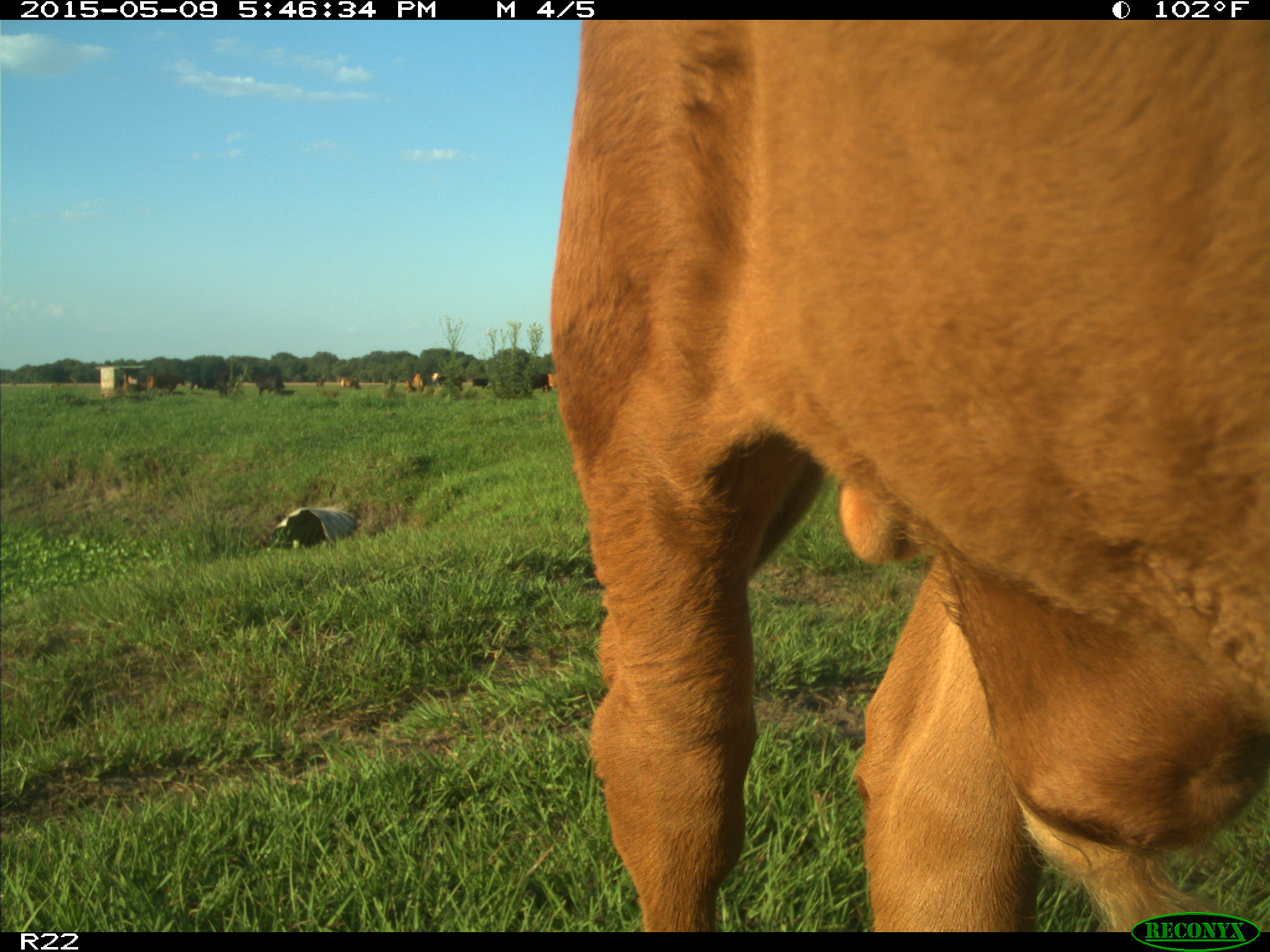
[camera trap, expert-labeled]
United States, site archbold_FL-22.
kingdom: Animalia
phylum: Chordata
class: Mammalia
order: Artiodactyla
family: Bovidae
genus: Bos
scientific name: Bos taurus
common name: domestic cow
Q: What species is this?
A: Bos taurus (domestic cow).